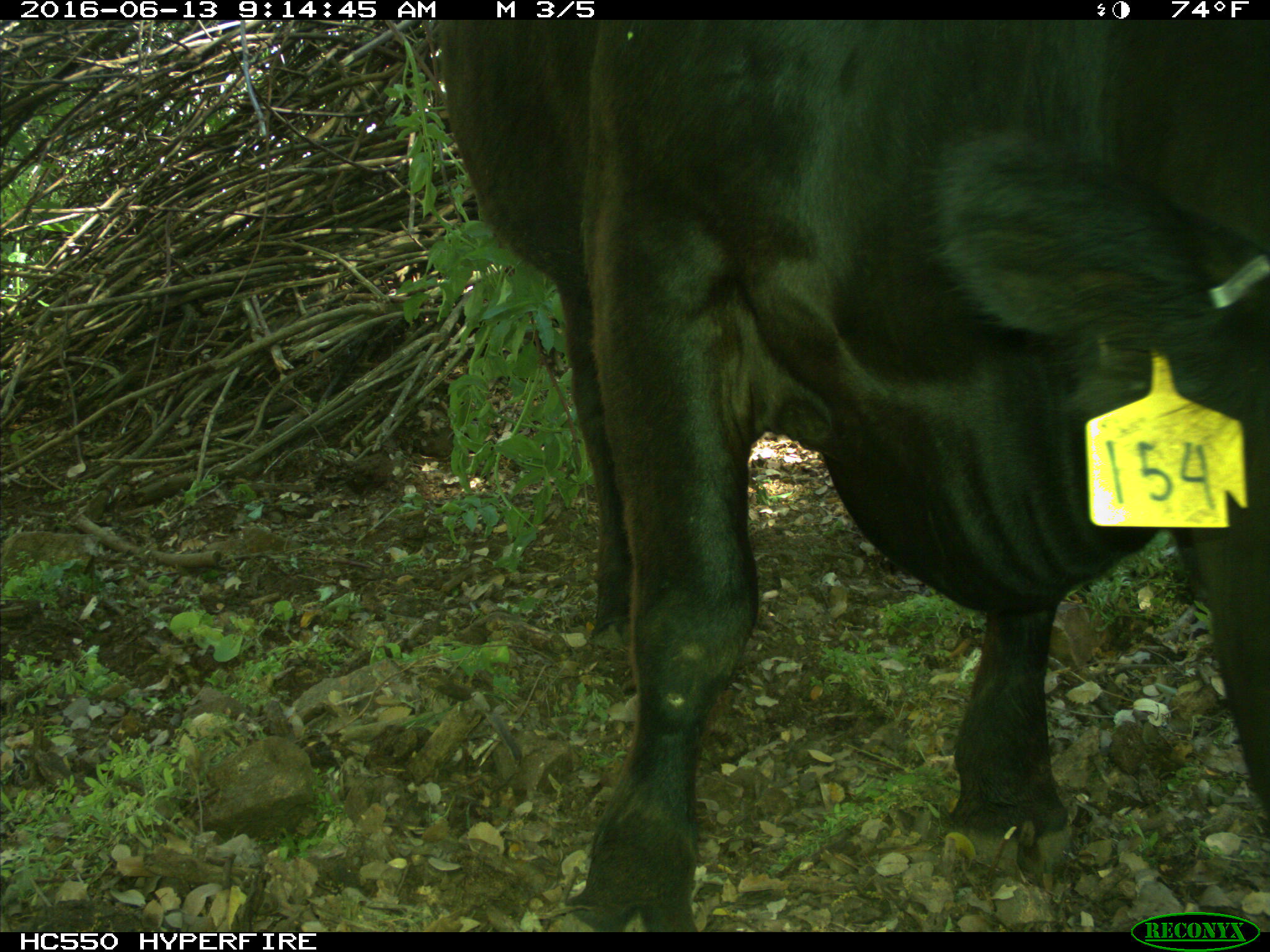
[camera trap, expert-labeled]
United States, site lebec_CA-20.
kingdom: Animalia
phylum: Chordata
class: Mammalia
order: Artiodactyla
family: Bovidae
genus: Bos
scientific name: Bos taurus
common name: domestic cow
Bos taurus (domestic cow).